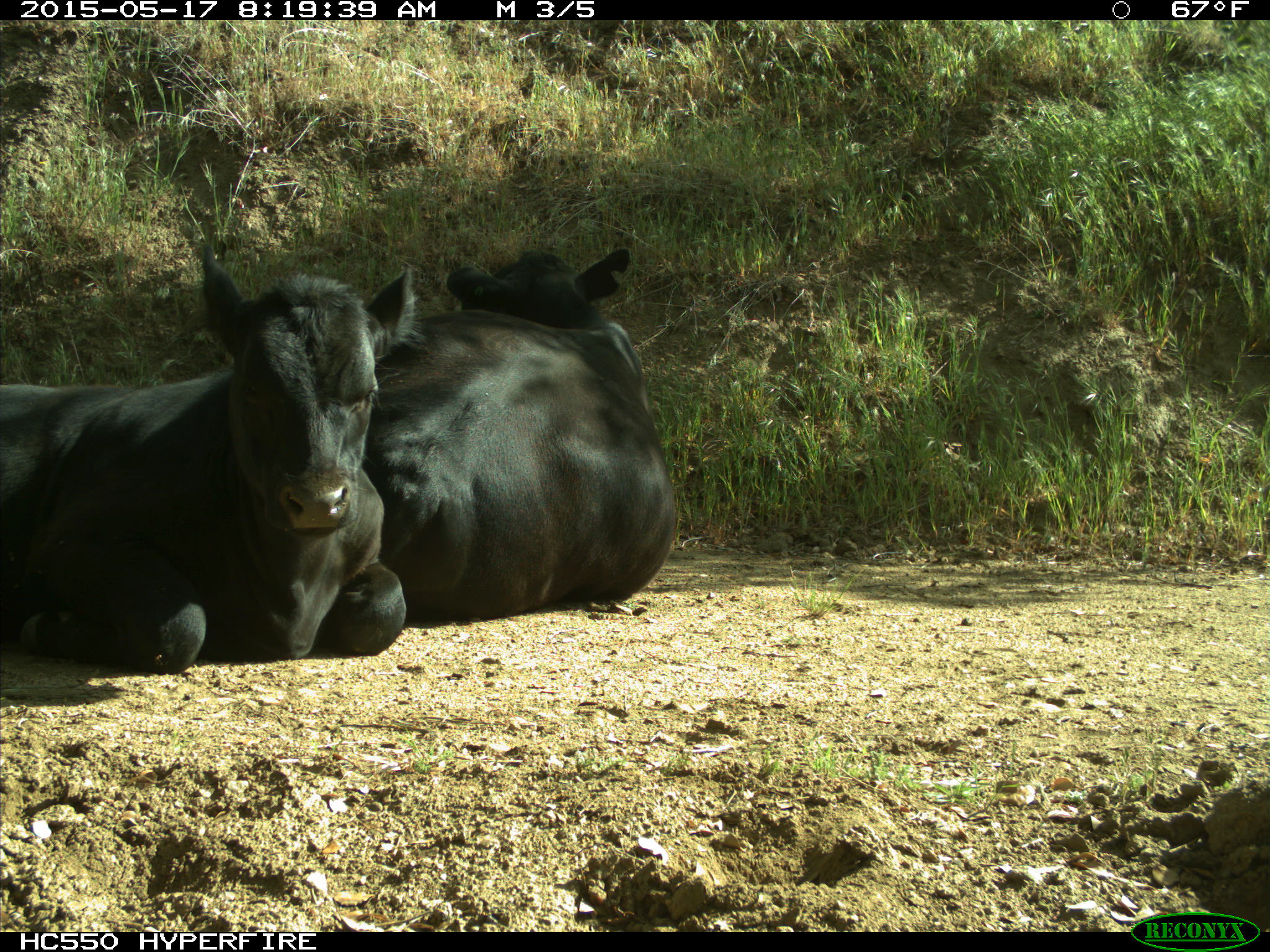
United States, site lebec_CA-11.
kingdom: Animalia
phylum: Chordata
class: Mammalia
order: Artiodactyla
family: Bovidae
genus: Bos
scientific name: Bos taurus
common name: domestic cow